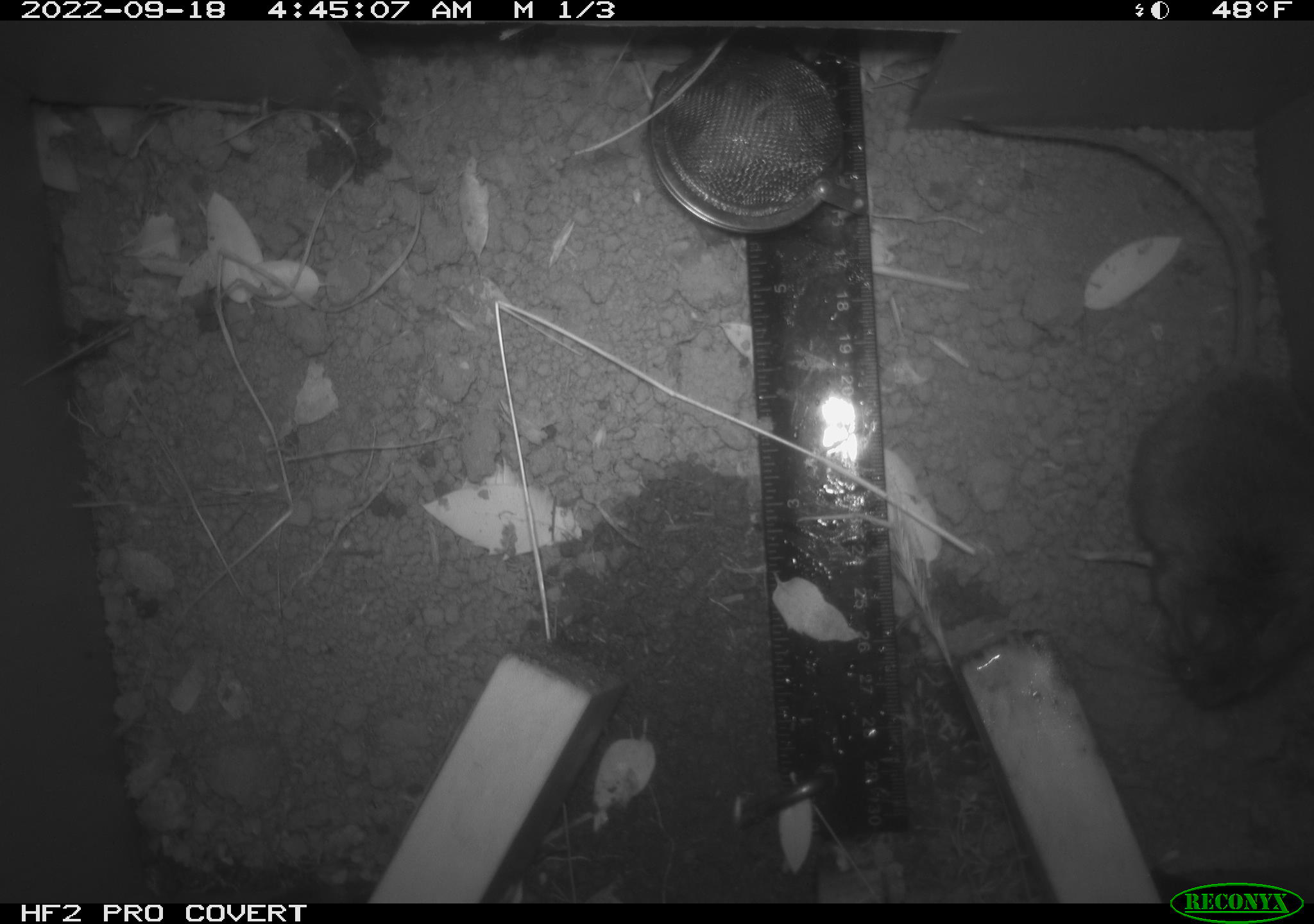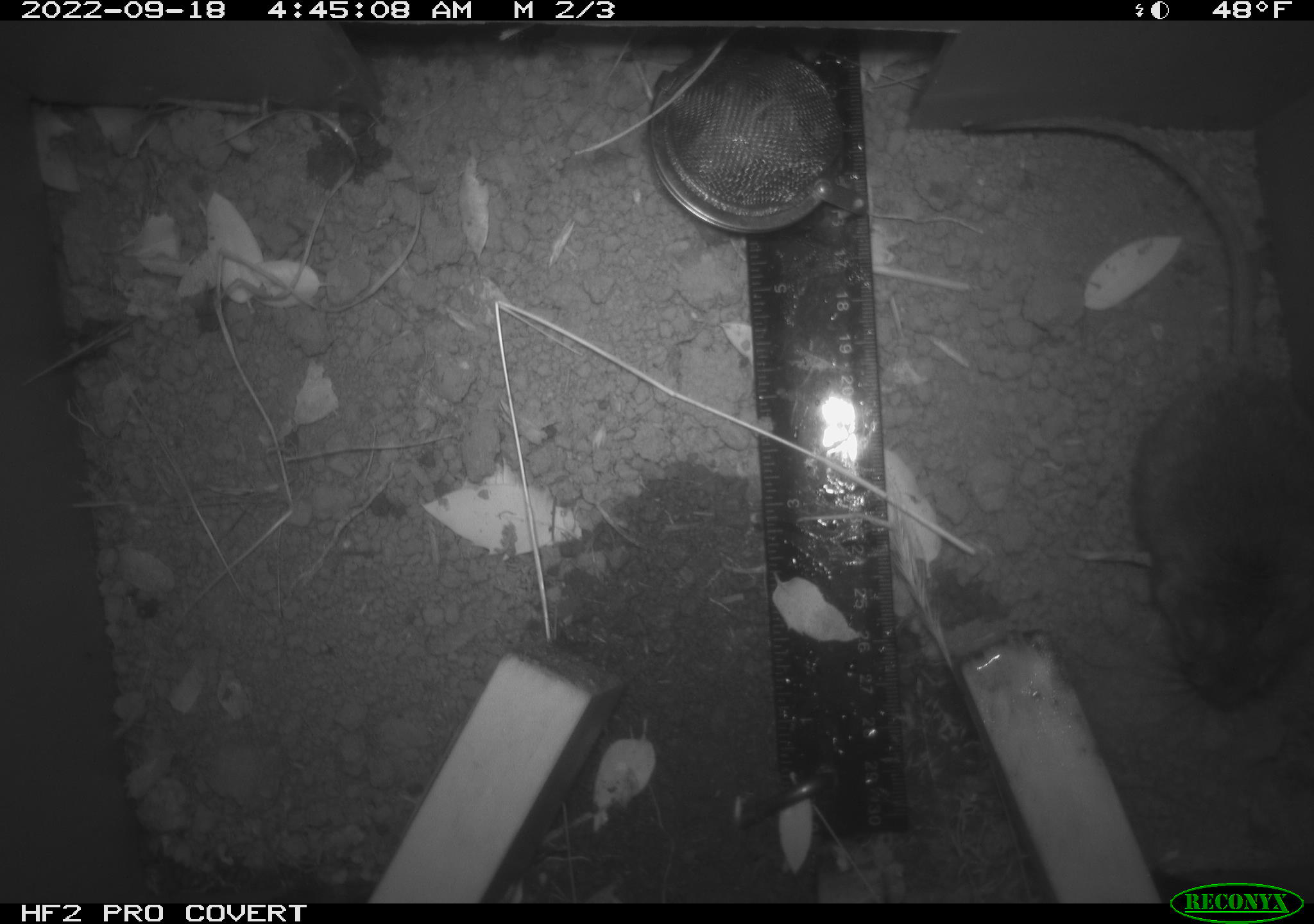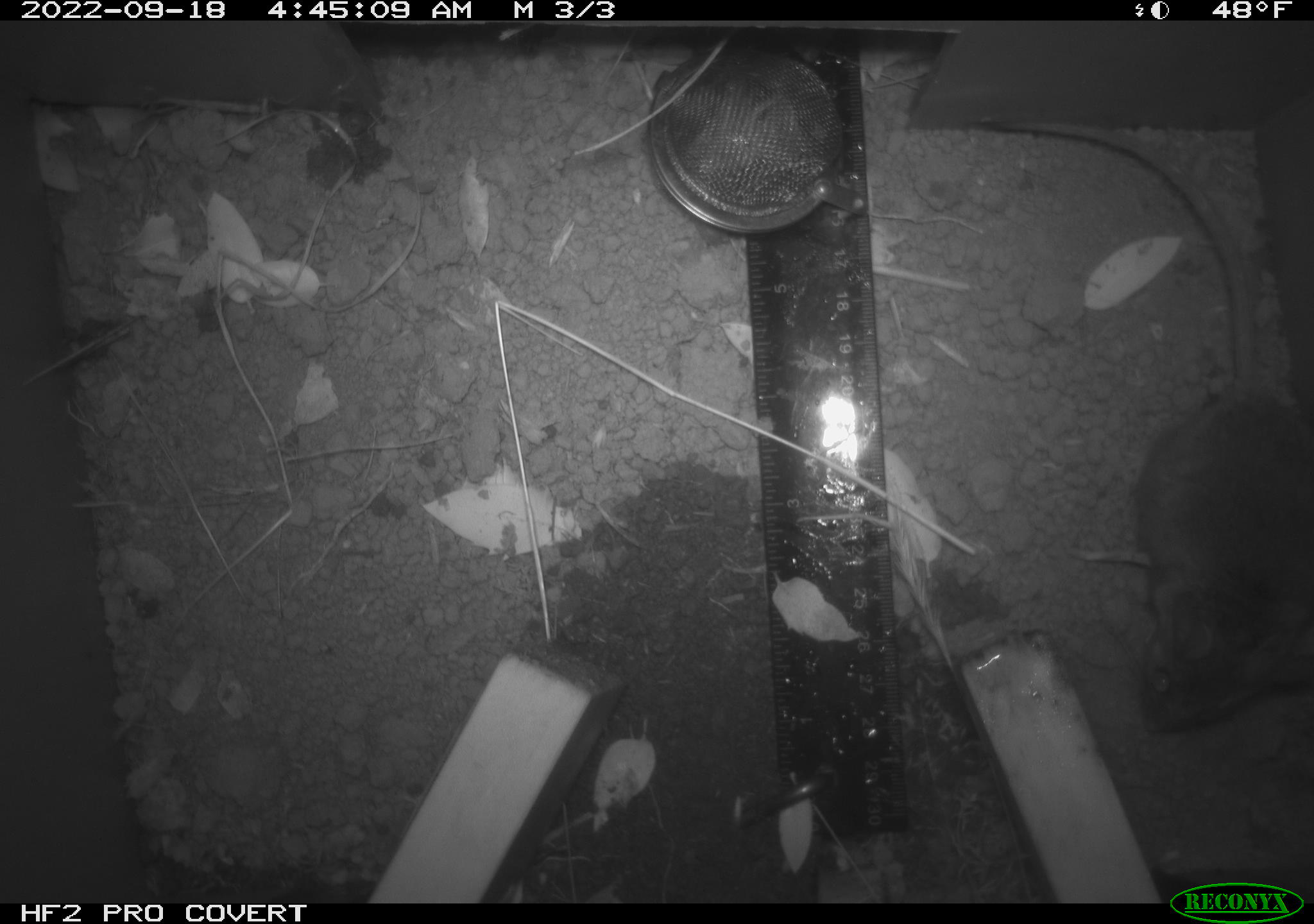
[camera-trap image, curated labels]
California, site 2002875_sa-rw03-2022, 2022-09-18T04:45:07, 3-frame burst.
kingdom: Animalia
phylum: Chordata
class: Mammalia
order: Rodentia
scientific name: Rodentia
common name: mouse species